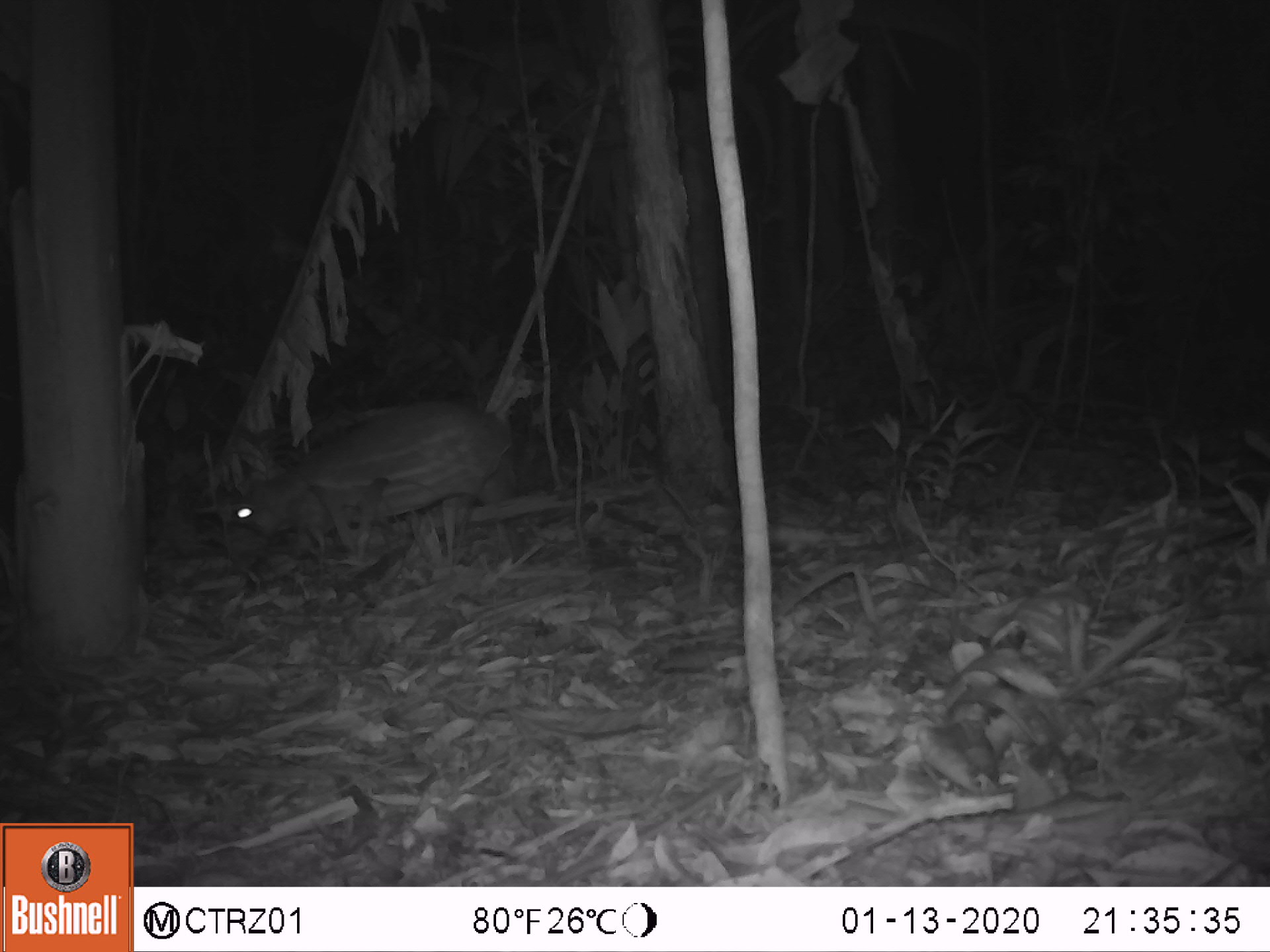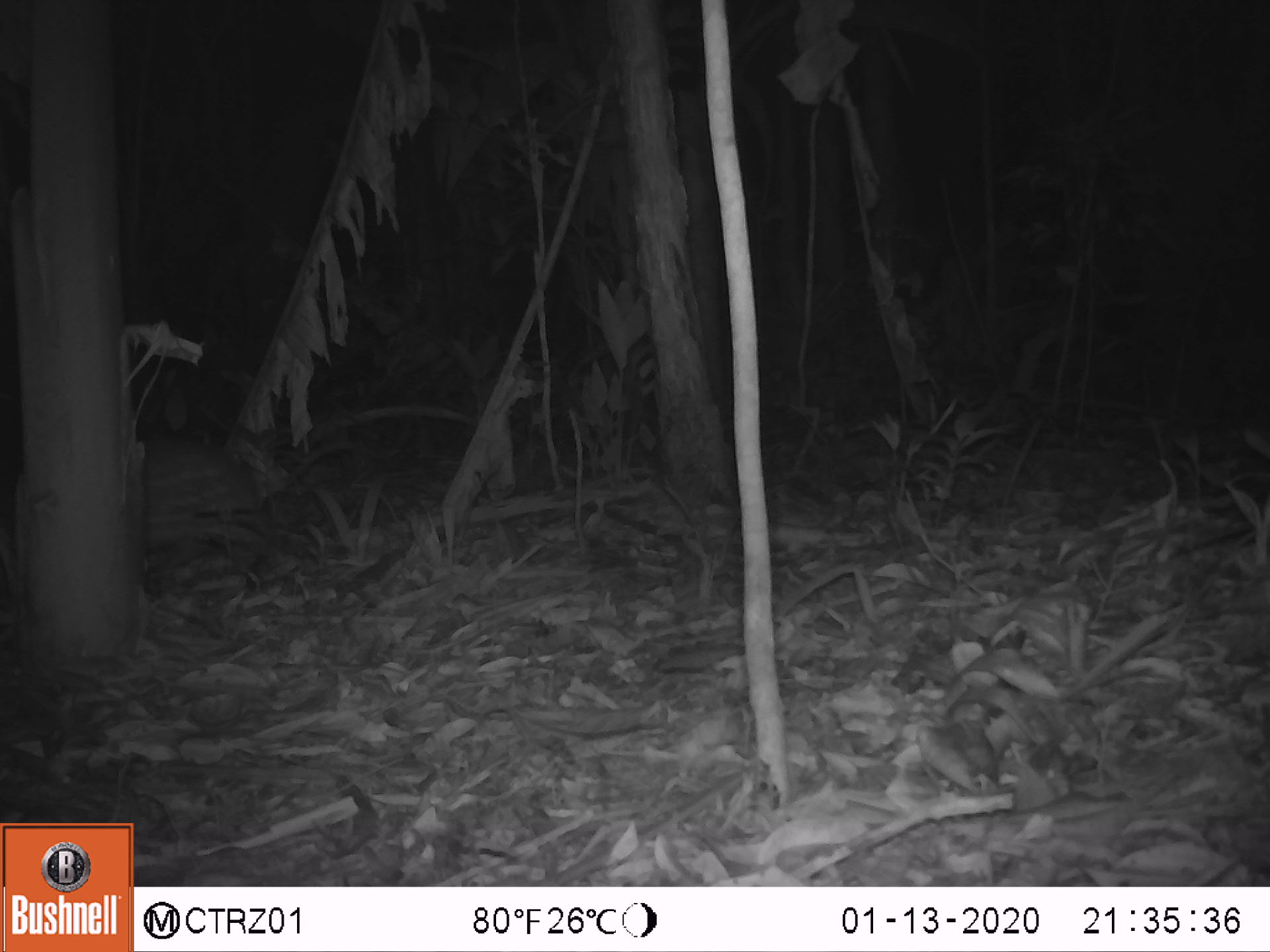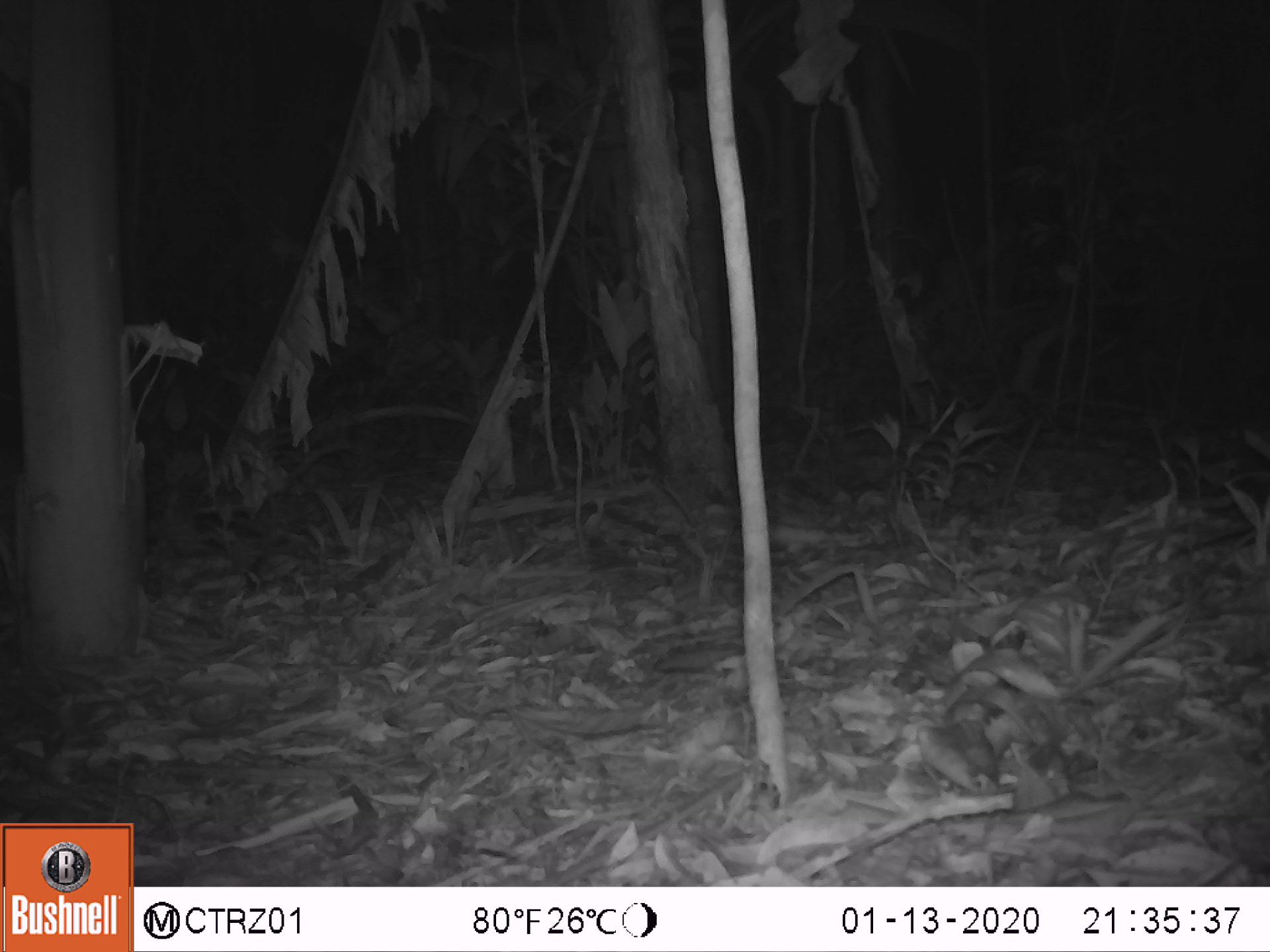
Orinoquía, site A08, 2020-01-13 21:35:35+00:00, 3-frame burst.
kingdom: Animalia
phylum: Chordata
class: Mammalia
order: Rodentia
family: Cuniculidae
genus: Cuniculus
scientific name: Cuniculus paca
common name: spotted paca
Spotted paca (Cuniculus paca).